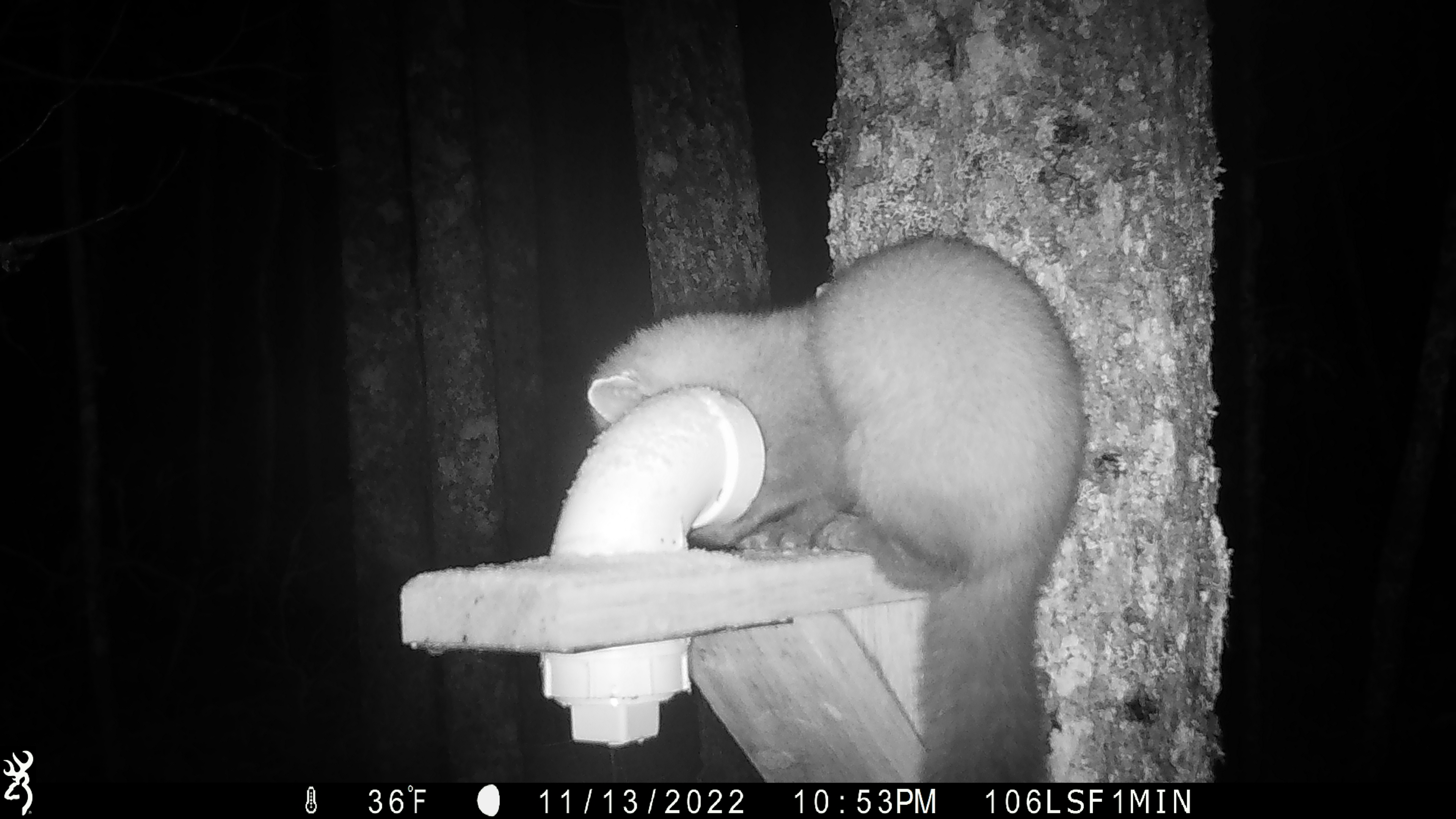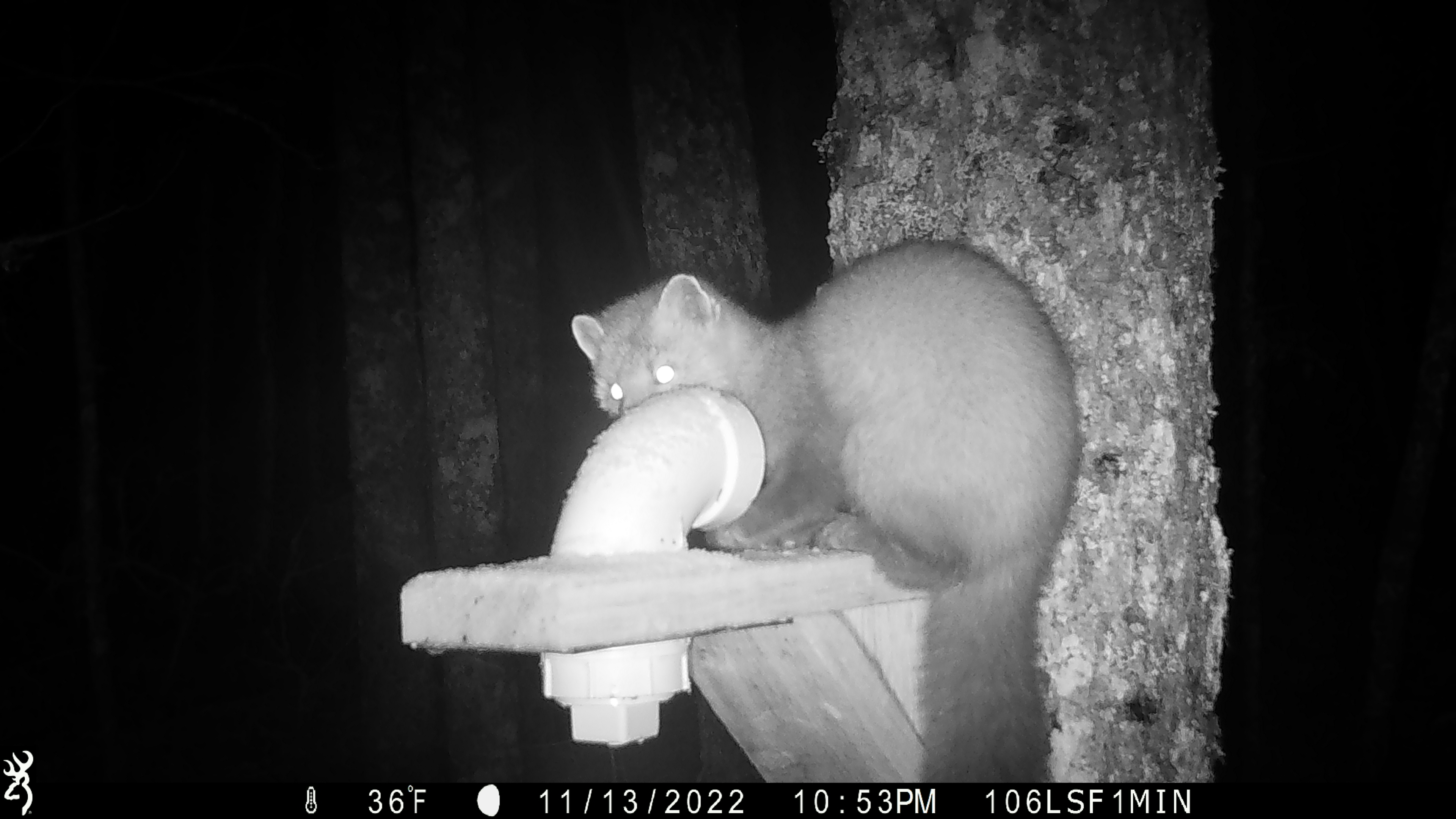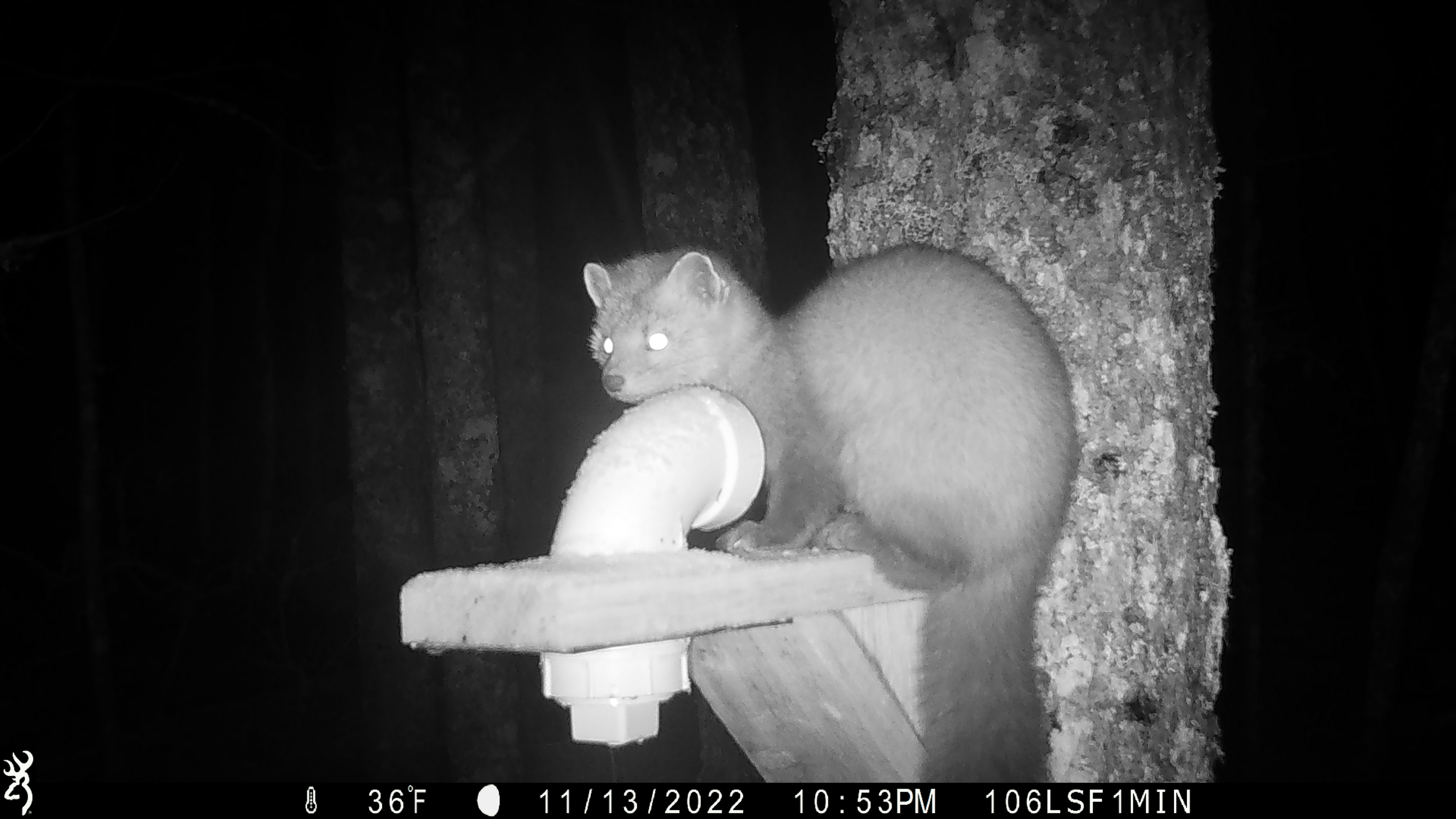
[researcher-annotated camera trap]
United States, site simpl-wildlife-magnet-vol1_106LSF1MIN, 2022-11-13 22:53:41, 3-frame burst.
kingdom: Animalia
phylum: Chordata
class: Mammalia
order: Carnivora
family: Mustelidae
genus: Martes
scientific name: Martes americana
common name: american marten